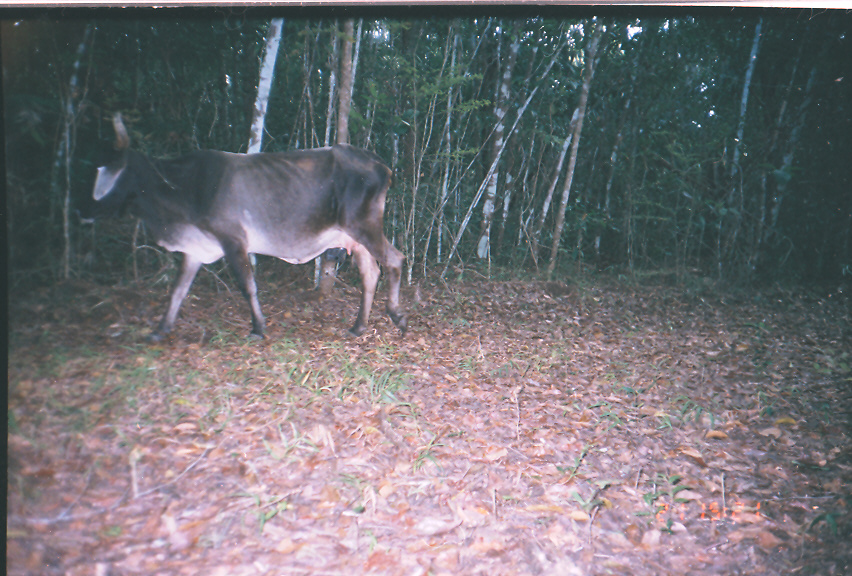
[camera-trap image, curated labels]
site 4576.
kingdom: Animalia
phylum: Chordata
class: Mammalia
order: Artiodactyla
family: Bovidae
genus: Bos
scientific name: Bos taurus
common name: domestic cattle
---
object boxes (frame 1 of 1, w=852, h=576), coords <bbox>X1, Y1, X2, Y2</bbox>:
bos taurus: <bbox>74, 109, 409, 344</bbox>